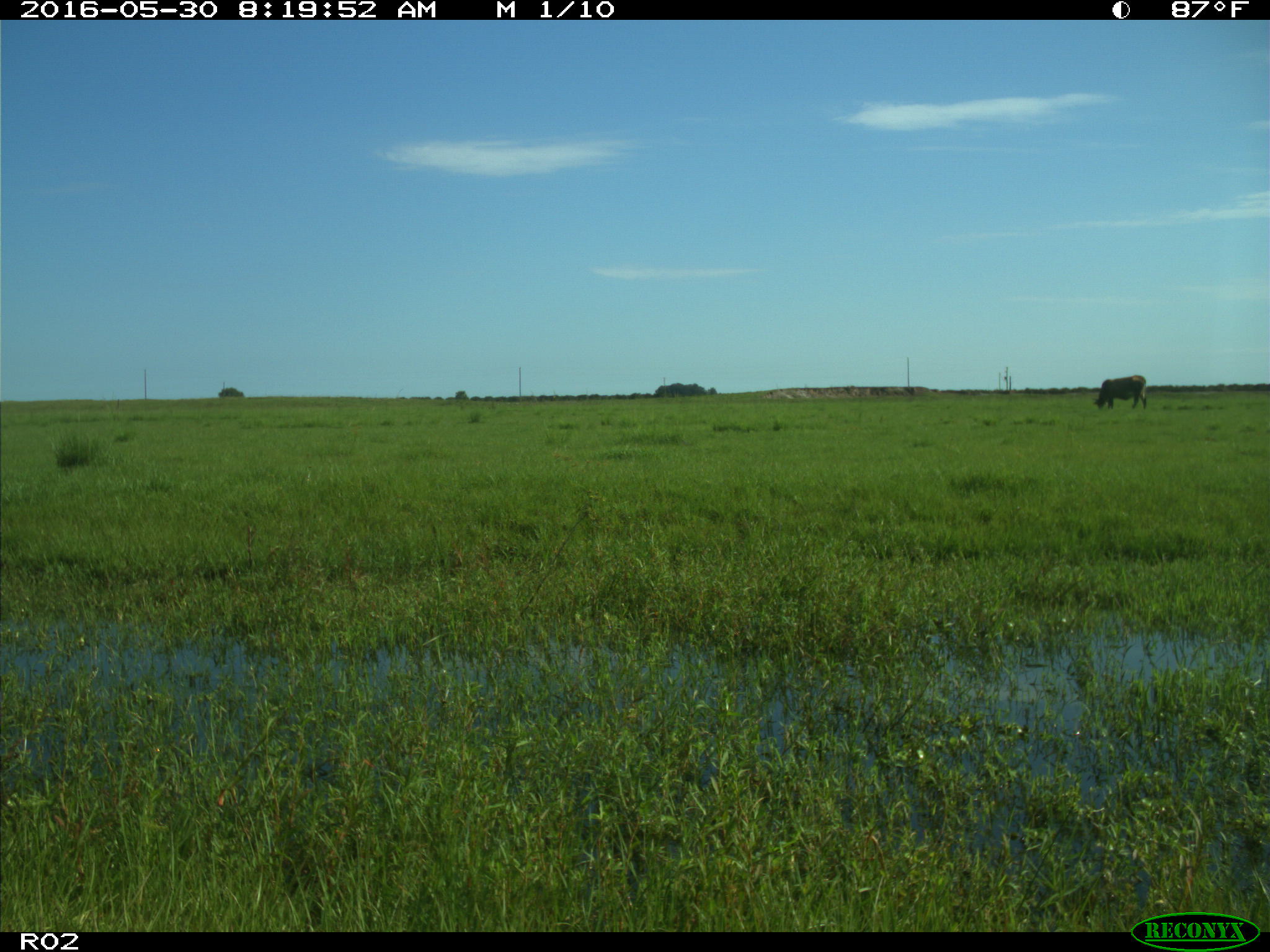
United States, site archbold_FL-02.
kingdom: Animalia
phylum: Chordata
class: Mammalia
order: Artiodactyla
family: Bovidae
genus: Bos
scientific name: Bos taurus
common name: domestic cow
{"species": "Bos taurus (domestic cow)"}